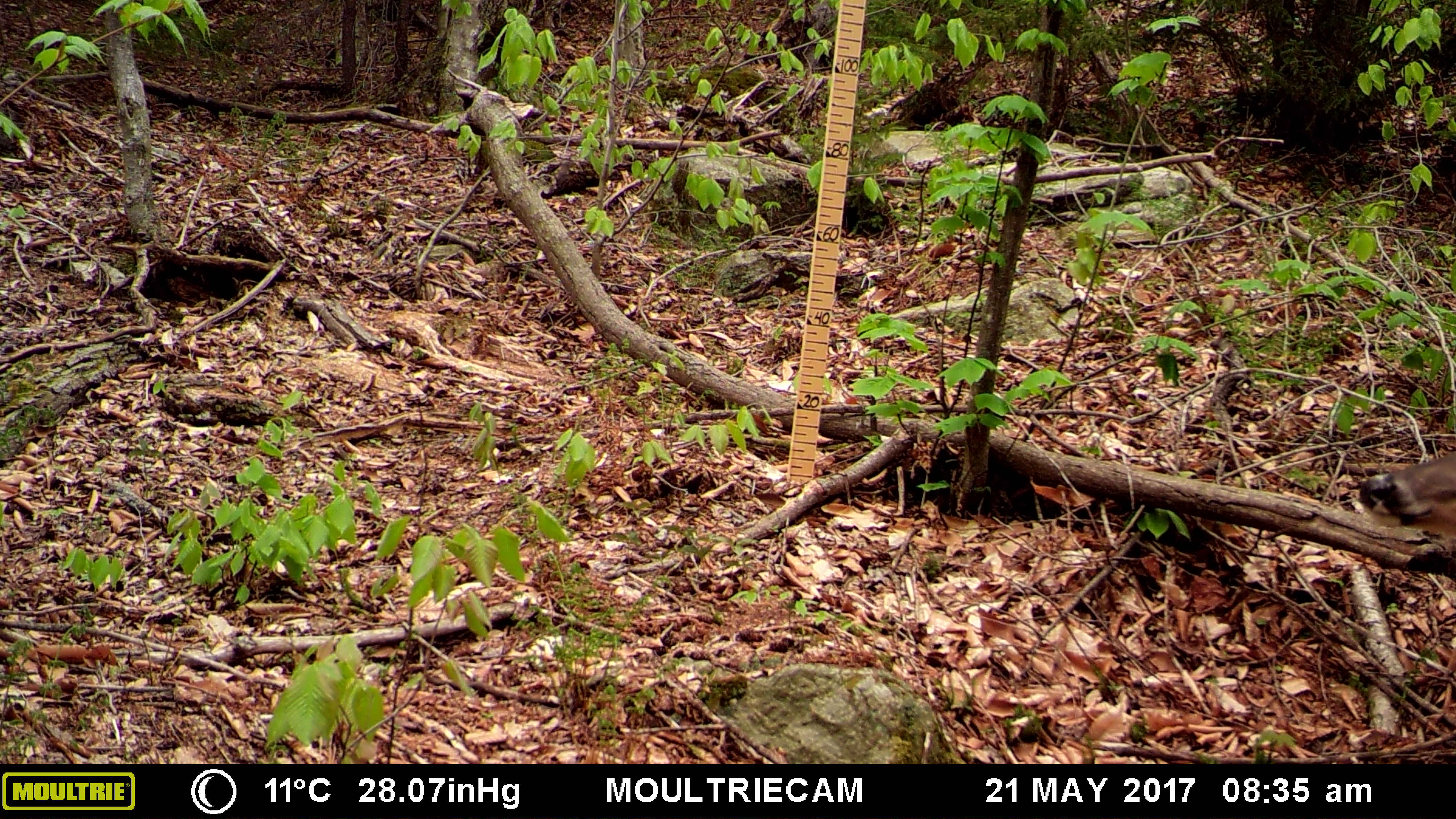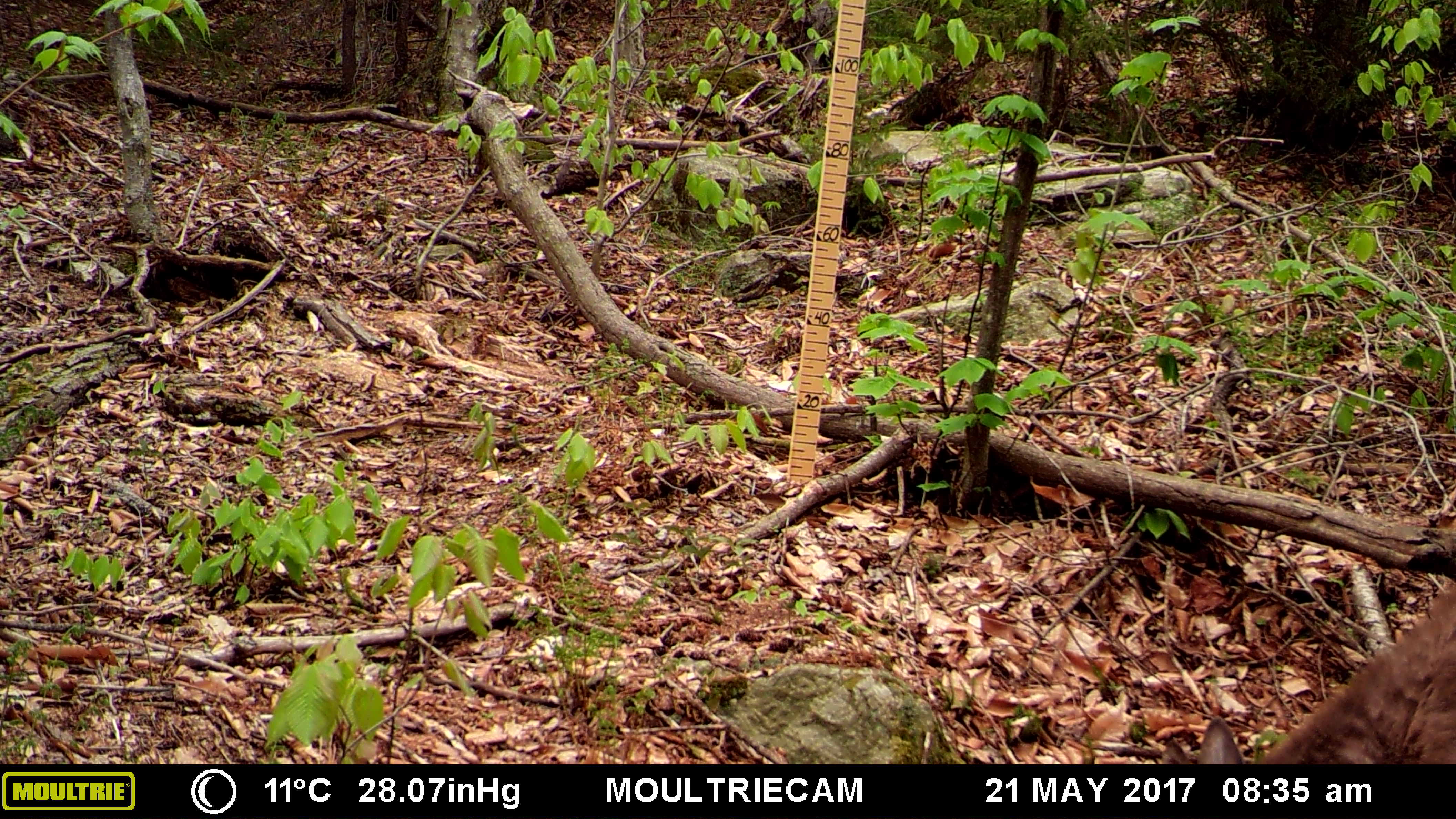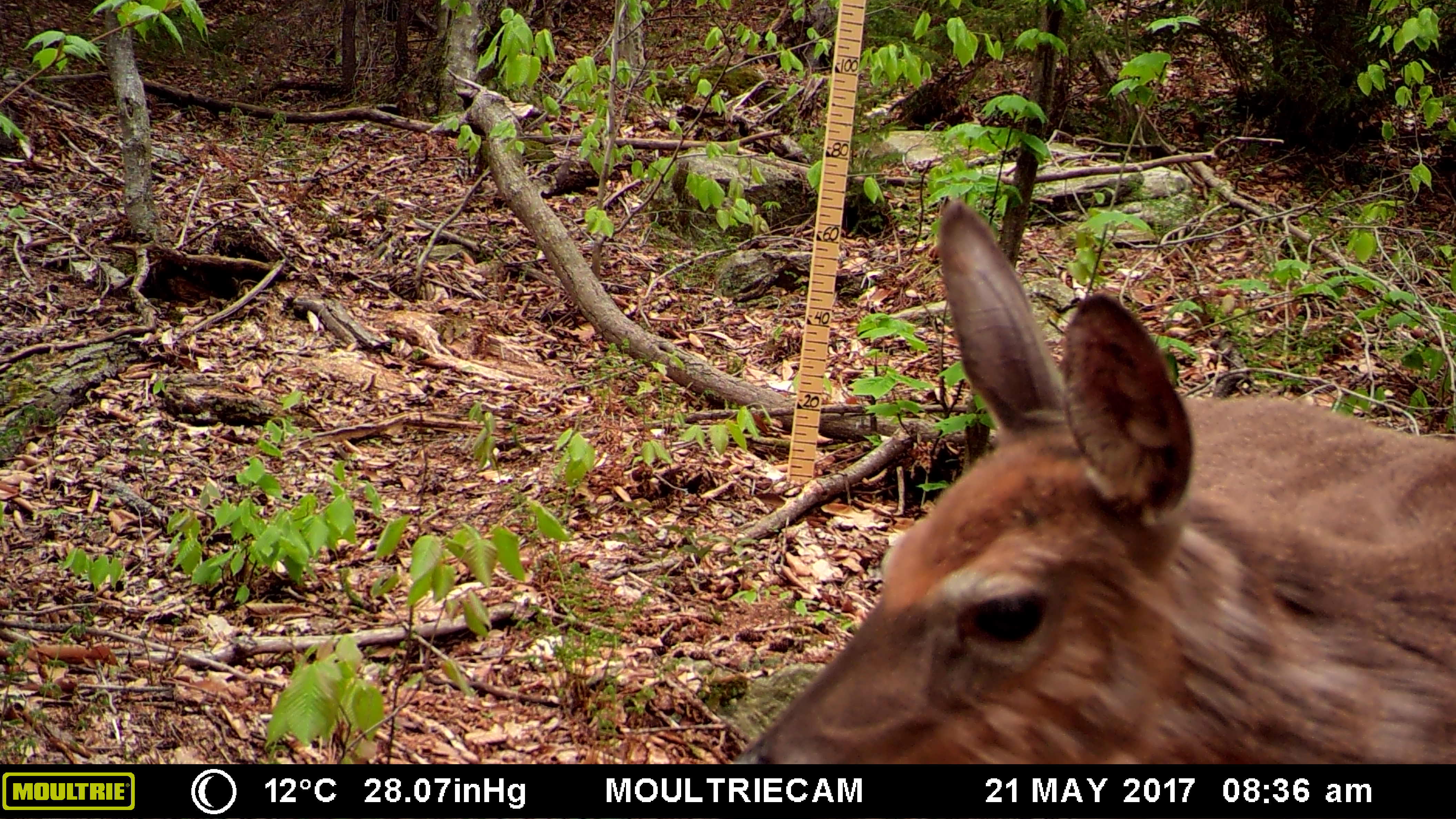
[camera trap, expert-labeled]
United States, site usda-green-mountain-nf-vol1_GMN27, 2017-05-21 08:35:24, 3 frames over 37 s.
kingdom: Animalia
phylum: Chordata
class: Mammalia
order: Artiodactyla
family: Cervidae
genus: Odocoileus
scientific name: Odocoileus virginianus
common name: white-tailed deer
White-tailed deer (Odocoileus virginianus).